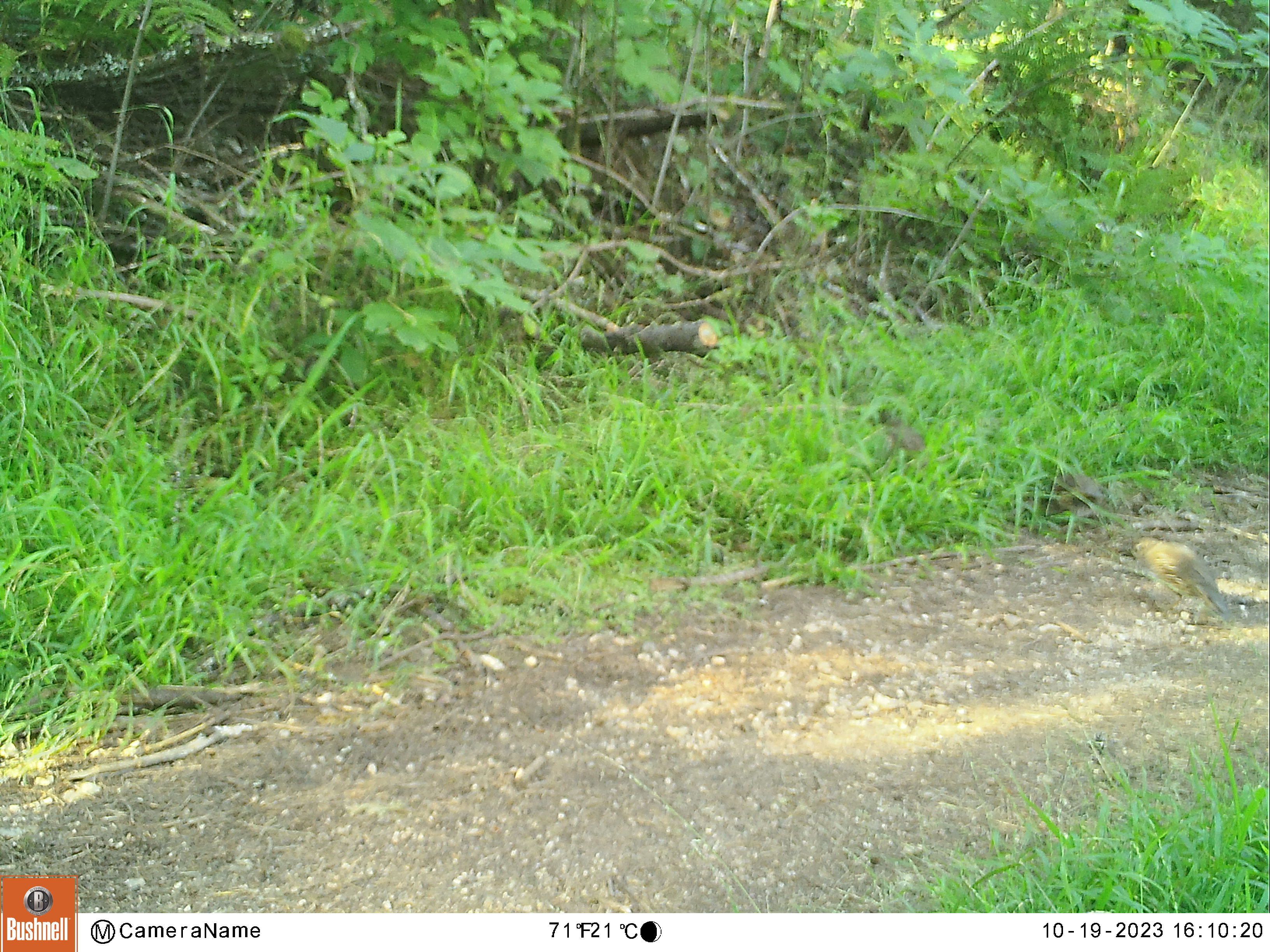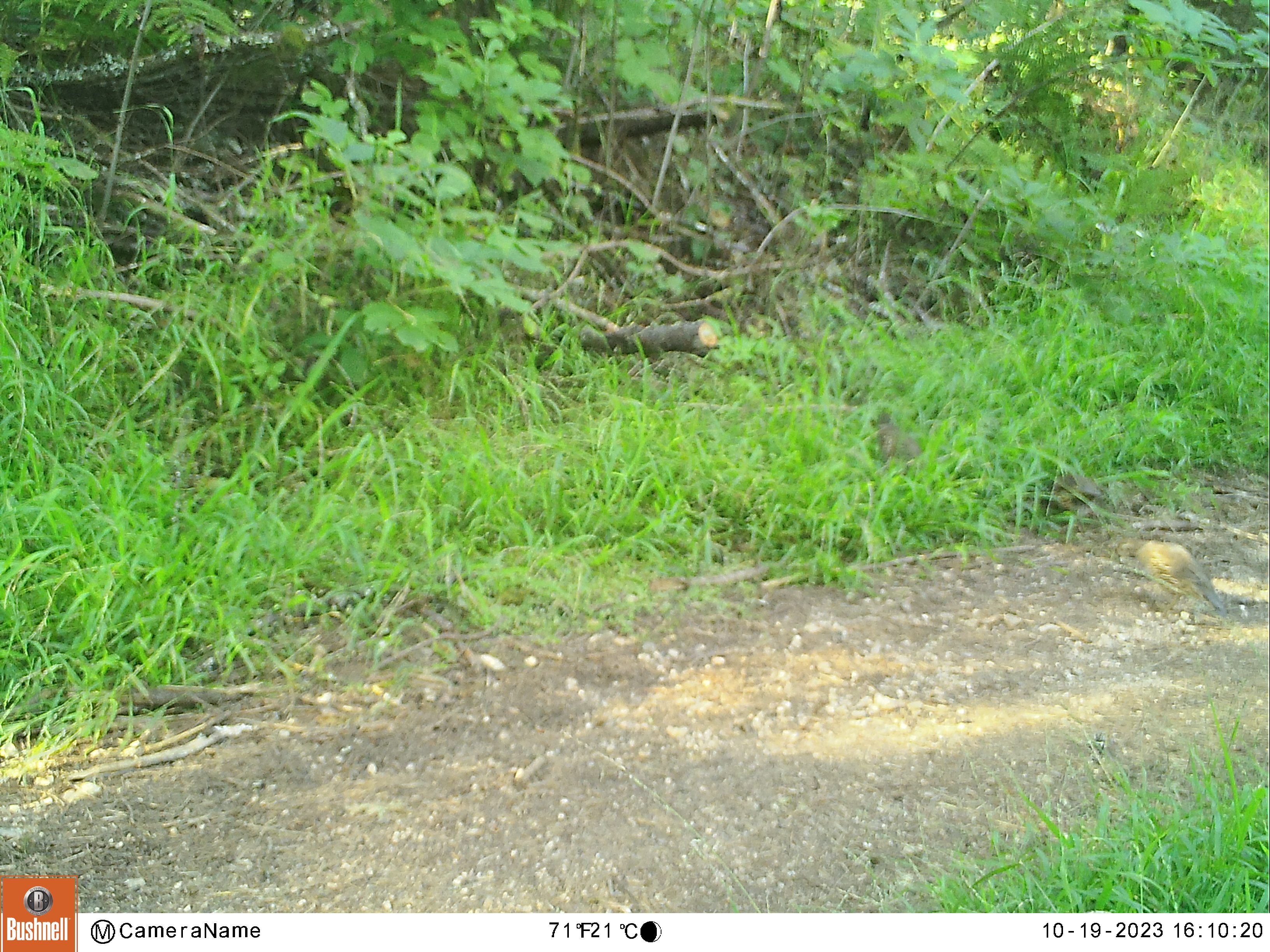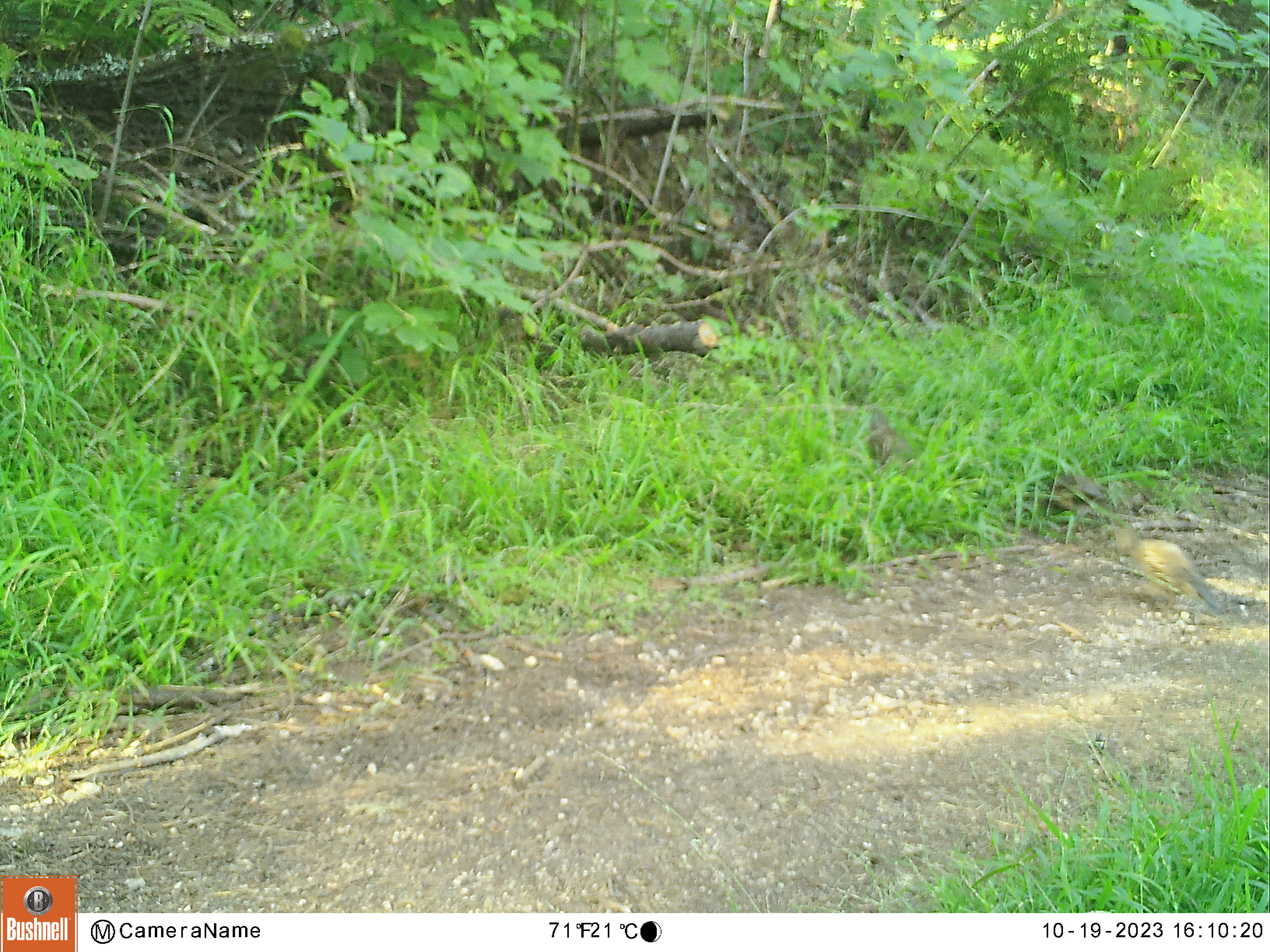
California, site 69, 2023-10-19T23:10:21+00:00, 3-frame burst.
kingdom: Animalia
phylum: Chordata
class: Aves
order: Galliformes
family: Odontophoridae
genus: Callipepla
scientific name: Callipepla californica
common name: california quail